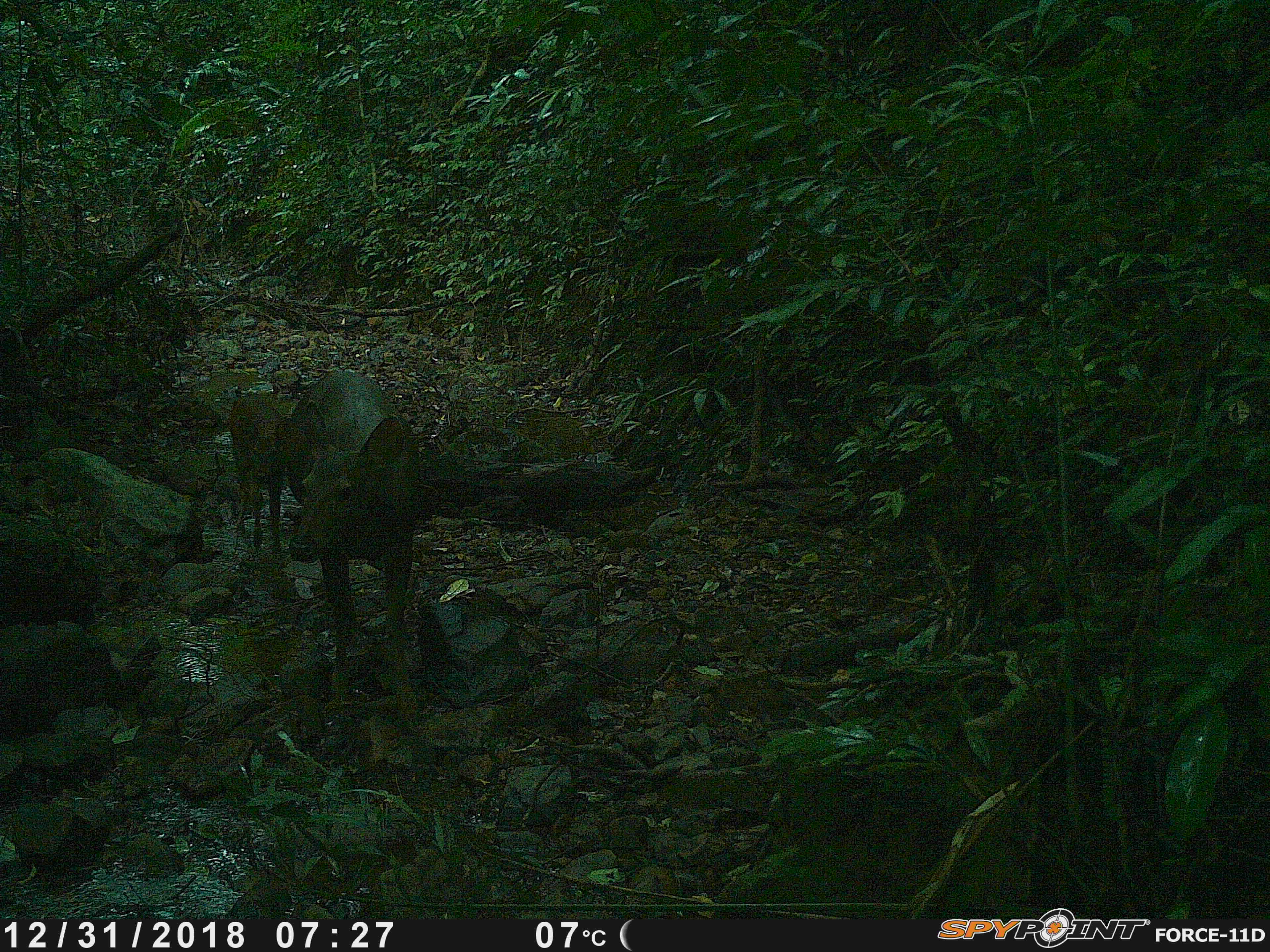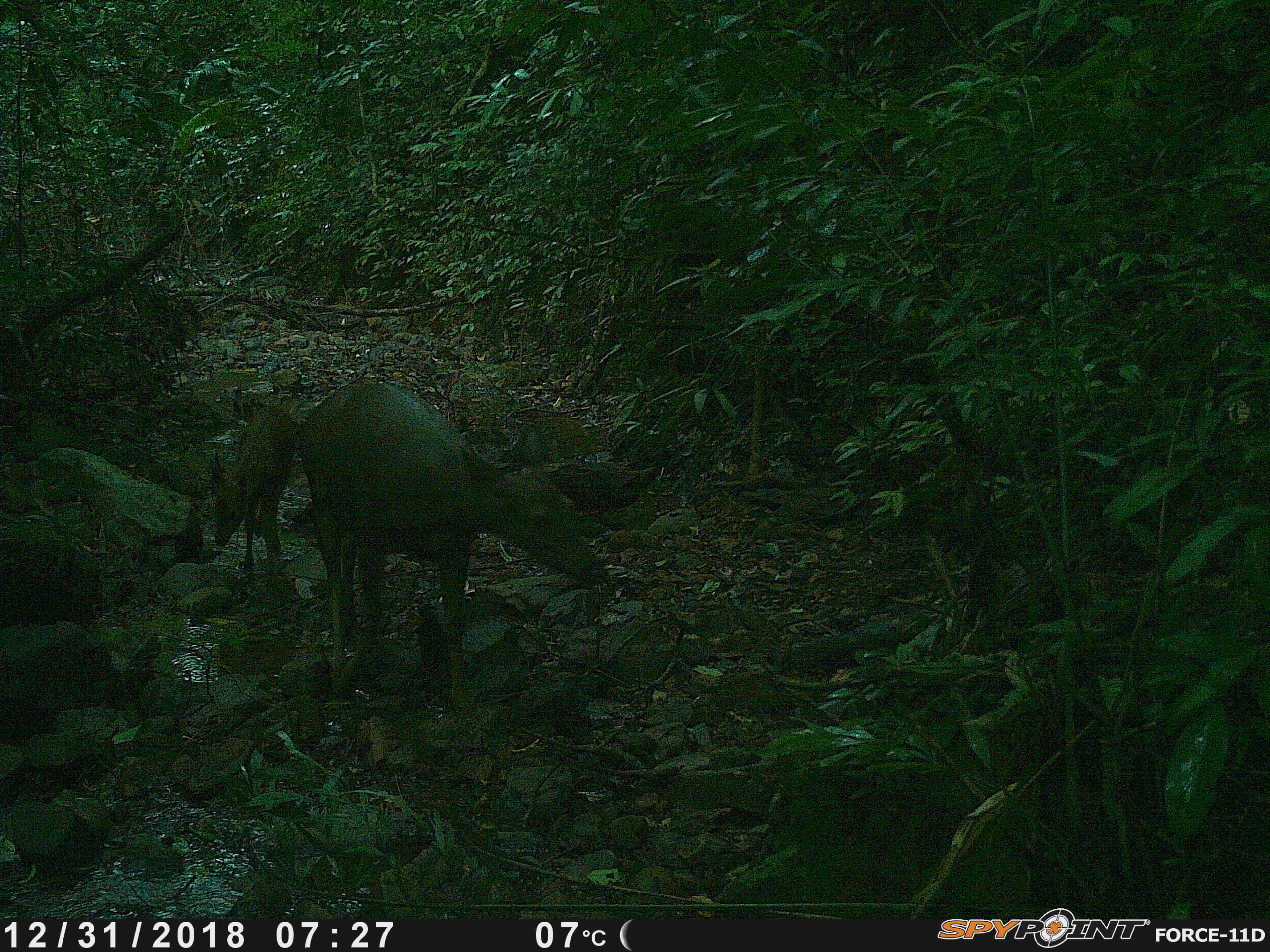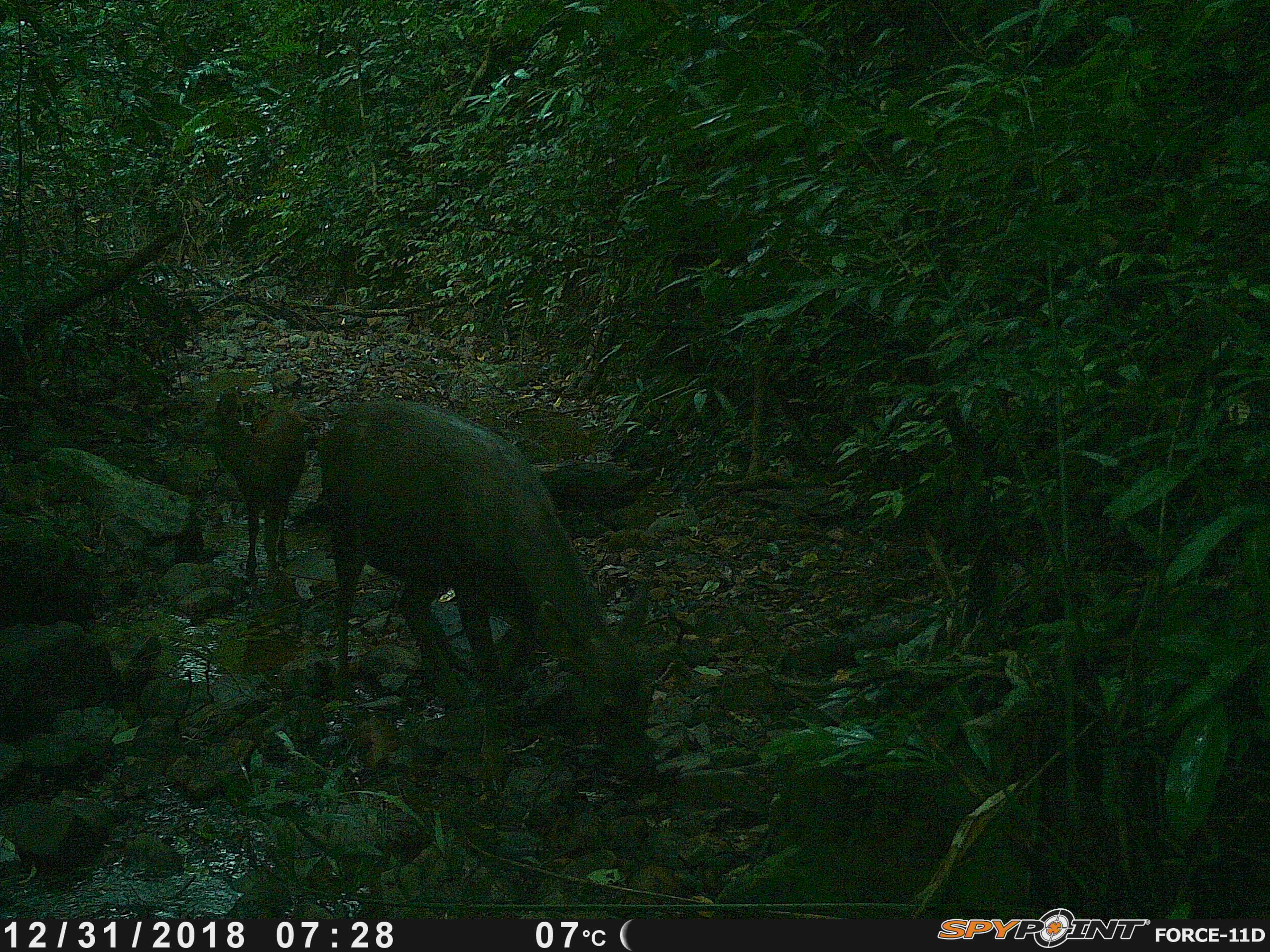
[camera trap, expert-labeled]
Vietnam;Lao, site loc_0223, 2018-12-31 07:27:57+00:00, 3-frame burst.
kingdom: Animalia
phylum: Chordata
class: Mammalia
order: Artiodactyla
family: Cervidae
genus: Rusa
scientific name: Rusa unicolor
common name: sambar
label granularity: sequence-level